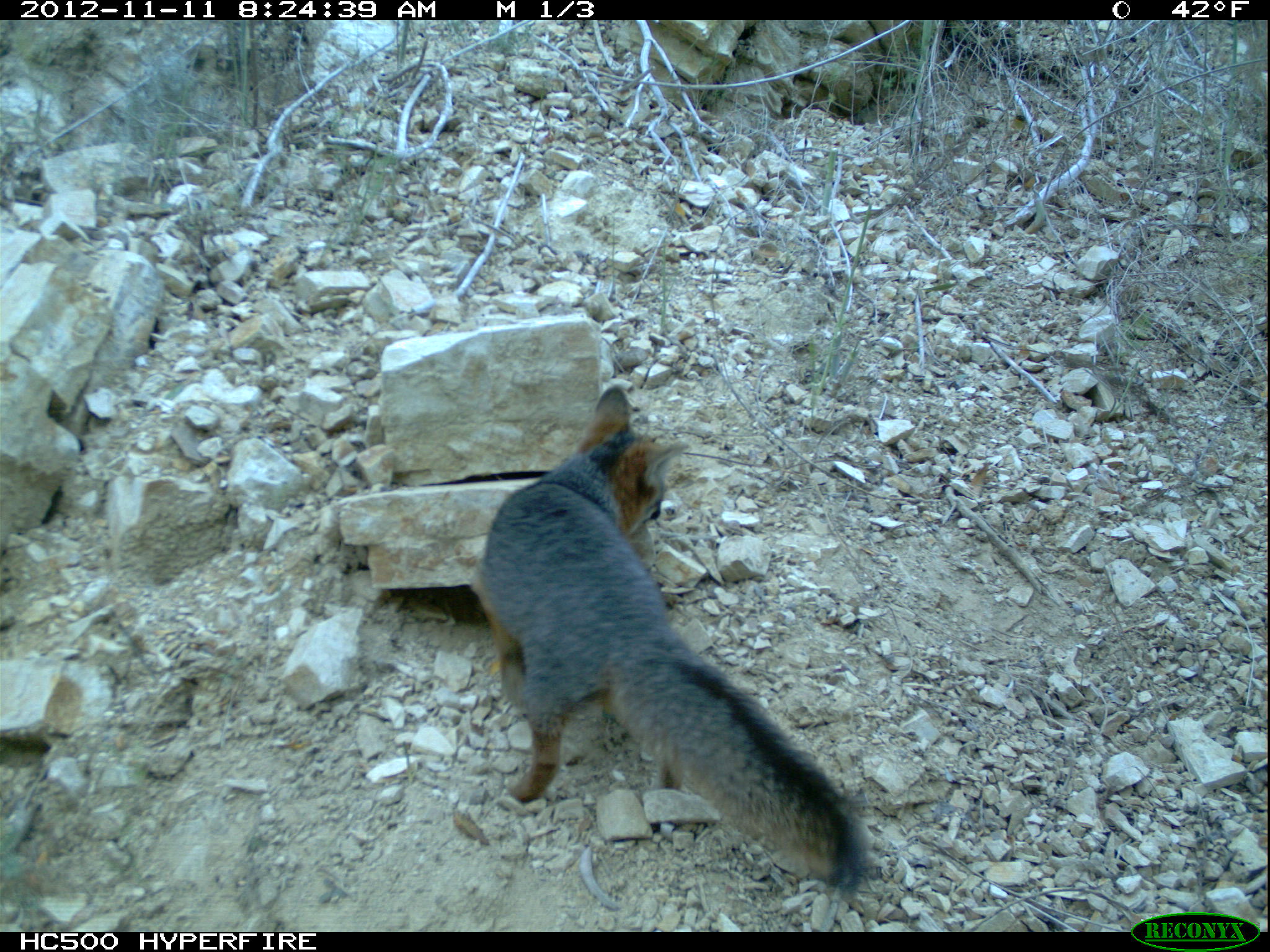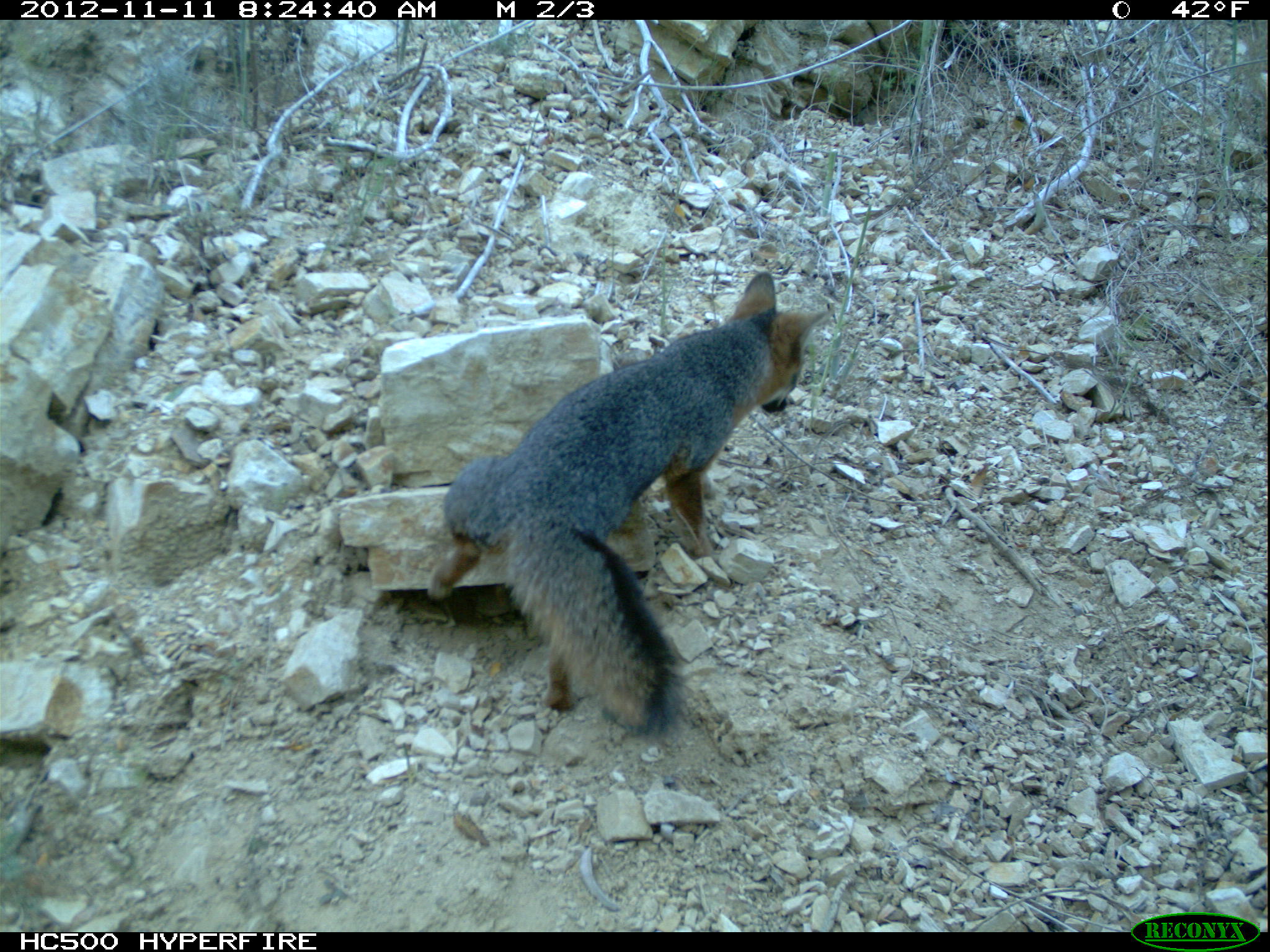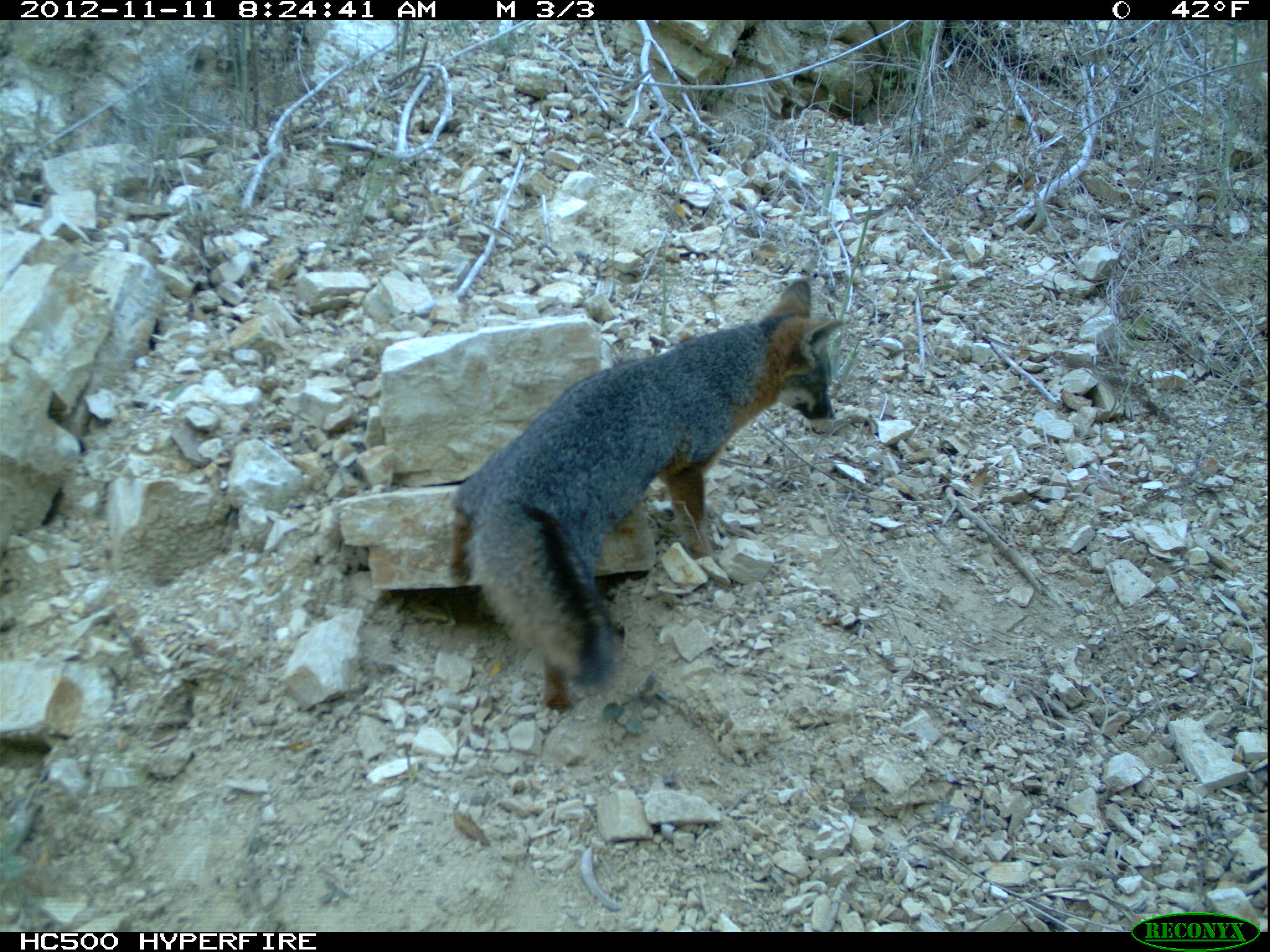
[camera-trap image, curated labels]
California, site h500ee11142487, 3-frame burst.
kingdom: Animalia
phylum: Chordata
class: Mammalia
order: Carnivora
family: Canidae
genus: Urocyon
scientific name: Urocyon littoralis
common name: island fox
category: fox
Fox (island fox) (Urocyon littoralis).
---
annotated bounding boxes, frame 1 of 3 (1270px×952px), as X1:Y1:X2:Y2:
fox: 474:385:871:885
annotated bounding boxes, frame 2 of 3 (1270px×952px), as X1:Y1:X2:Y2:
fox: 427:270:833:739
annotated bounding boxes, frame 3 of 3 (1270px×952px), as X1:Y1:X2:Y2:
fox: 450:276:843:718